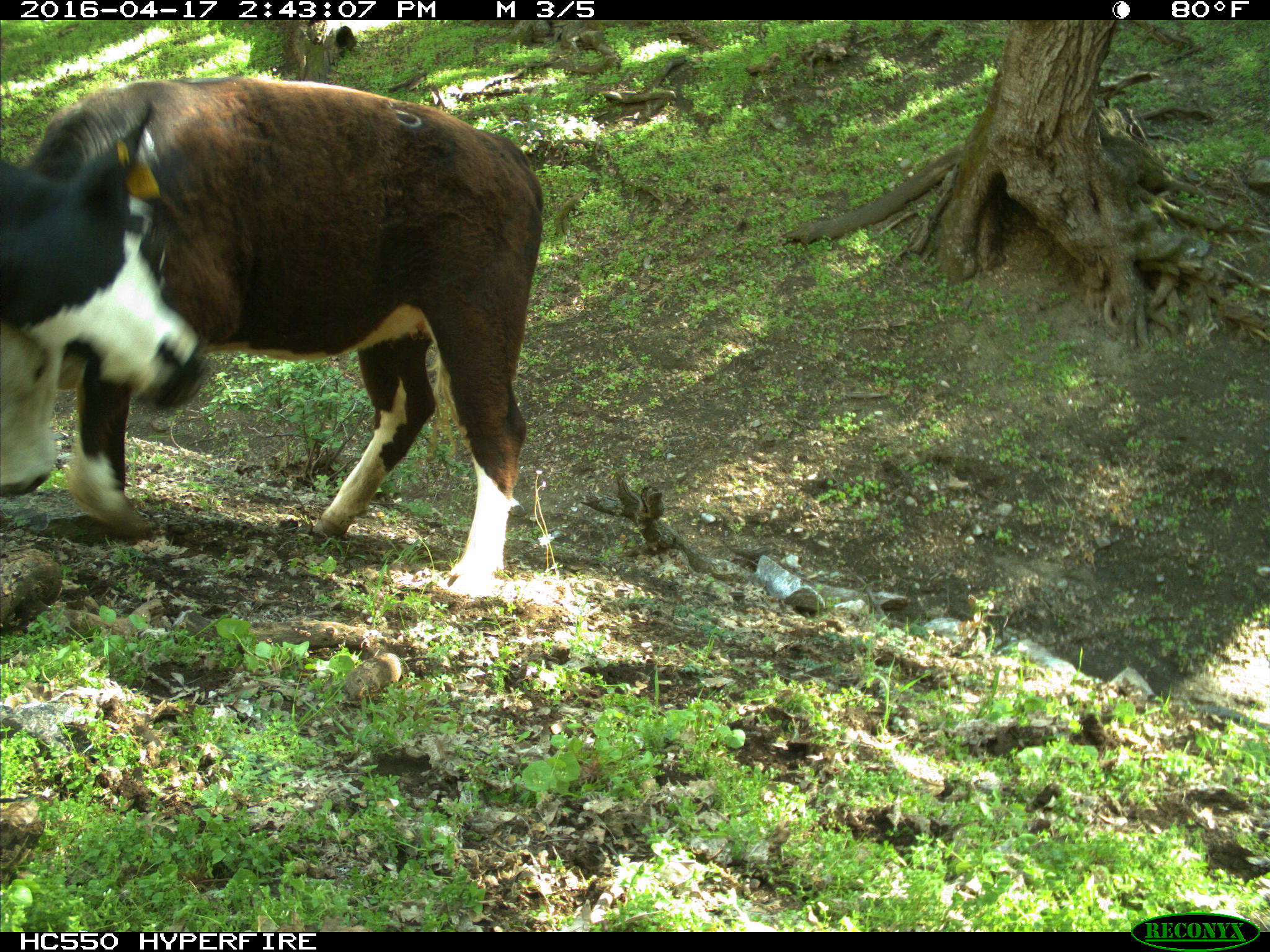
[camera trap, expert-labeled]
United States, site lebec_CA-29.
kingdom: Animalia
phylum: Chordata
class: Mammalia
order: Artiodactyla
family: Bovidae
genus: Bos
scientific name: Bos taurus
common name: domestic cow